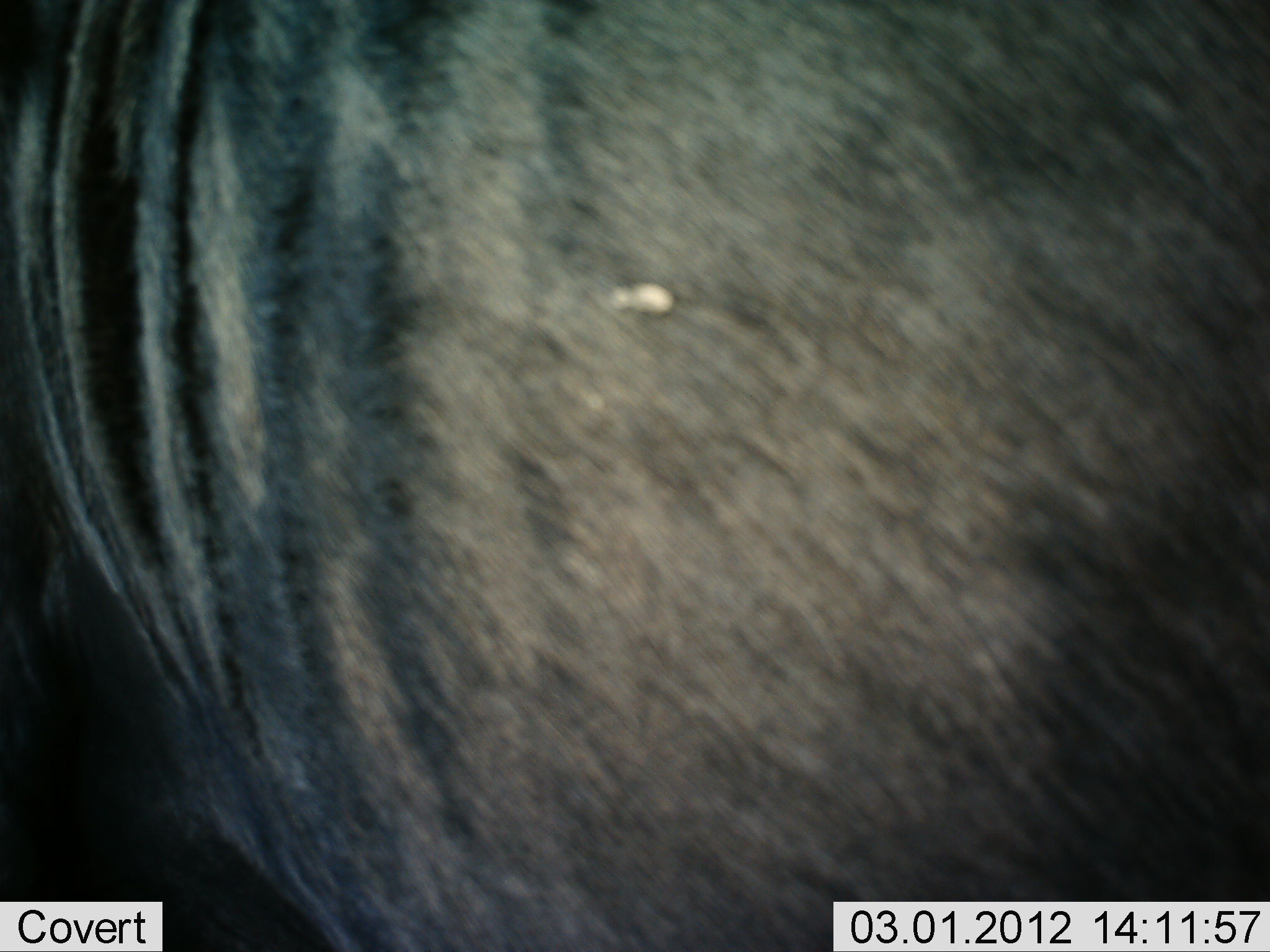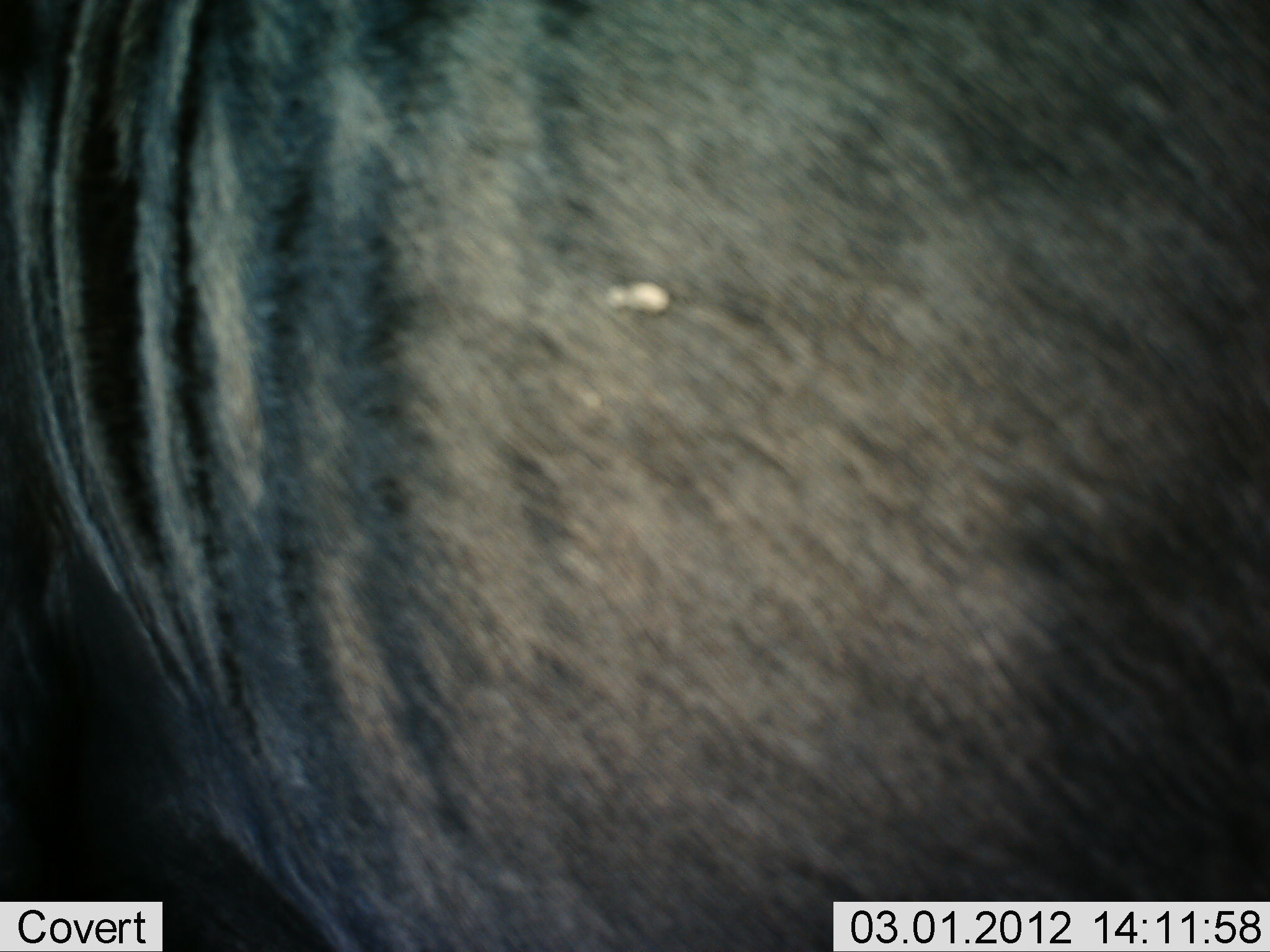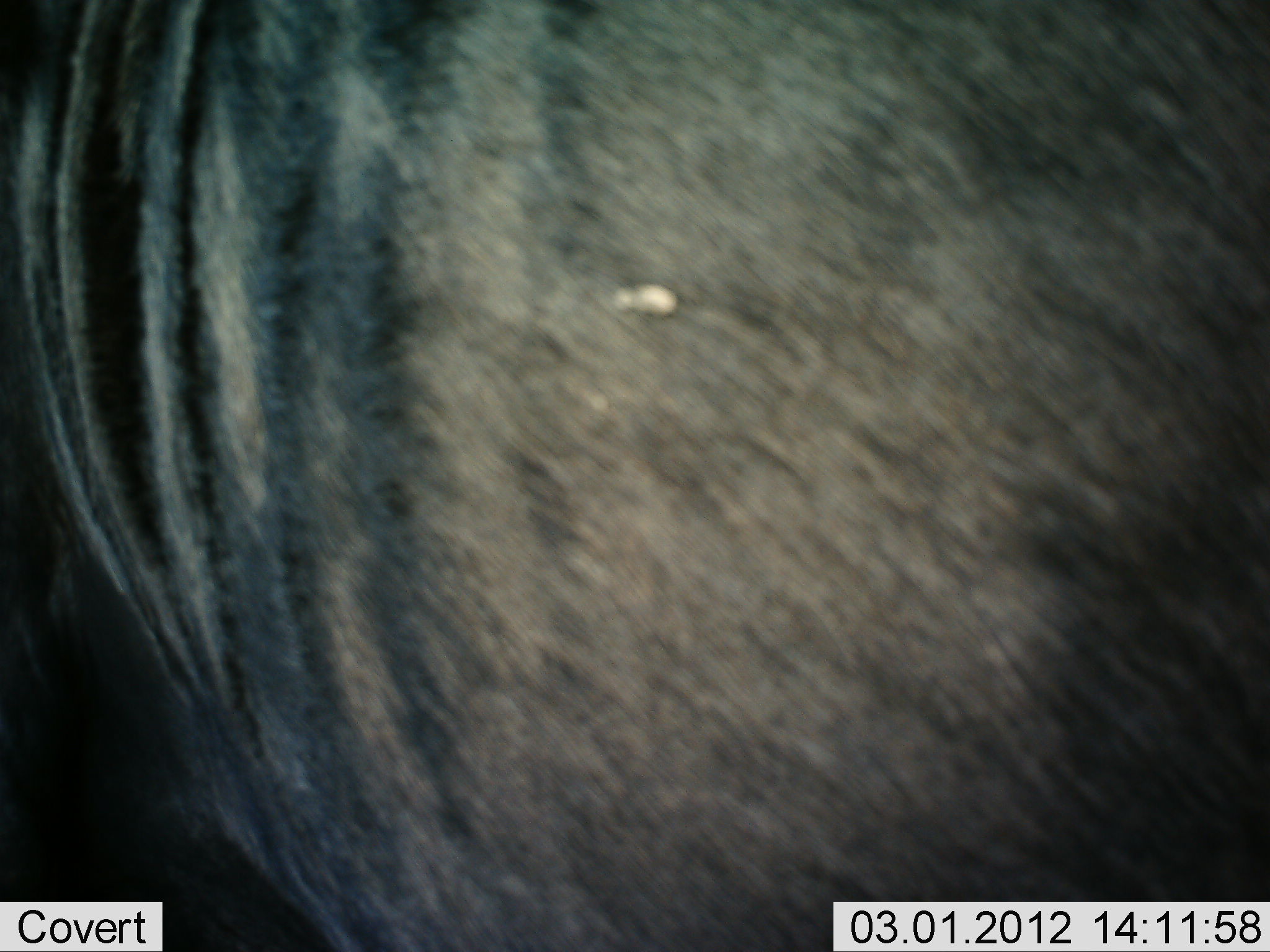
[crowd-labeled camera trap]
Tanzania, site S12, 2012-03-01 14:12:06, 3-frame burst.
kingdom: Animalia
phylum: Chordata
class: Mammalia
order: Artiodactyla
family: Bovidae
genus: Connochaetes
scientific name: Connochaetes taurinus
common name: blue wildebeest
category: wildebeest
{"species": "wildebeest (blue wildebeest) (Connochaetes taurinus)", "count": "1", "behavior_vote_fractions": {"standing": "88%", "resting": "0%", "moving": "12%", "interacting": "0%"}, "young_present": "0%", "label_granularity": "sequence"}